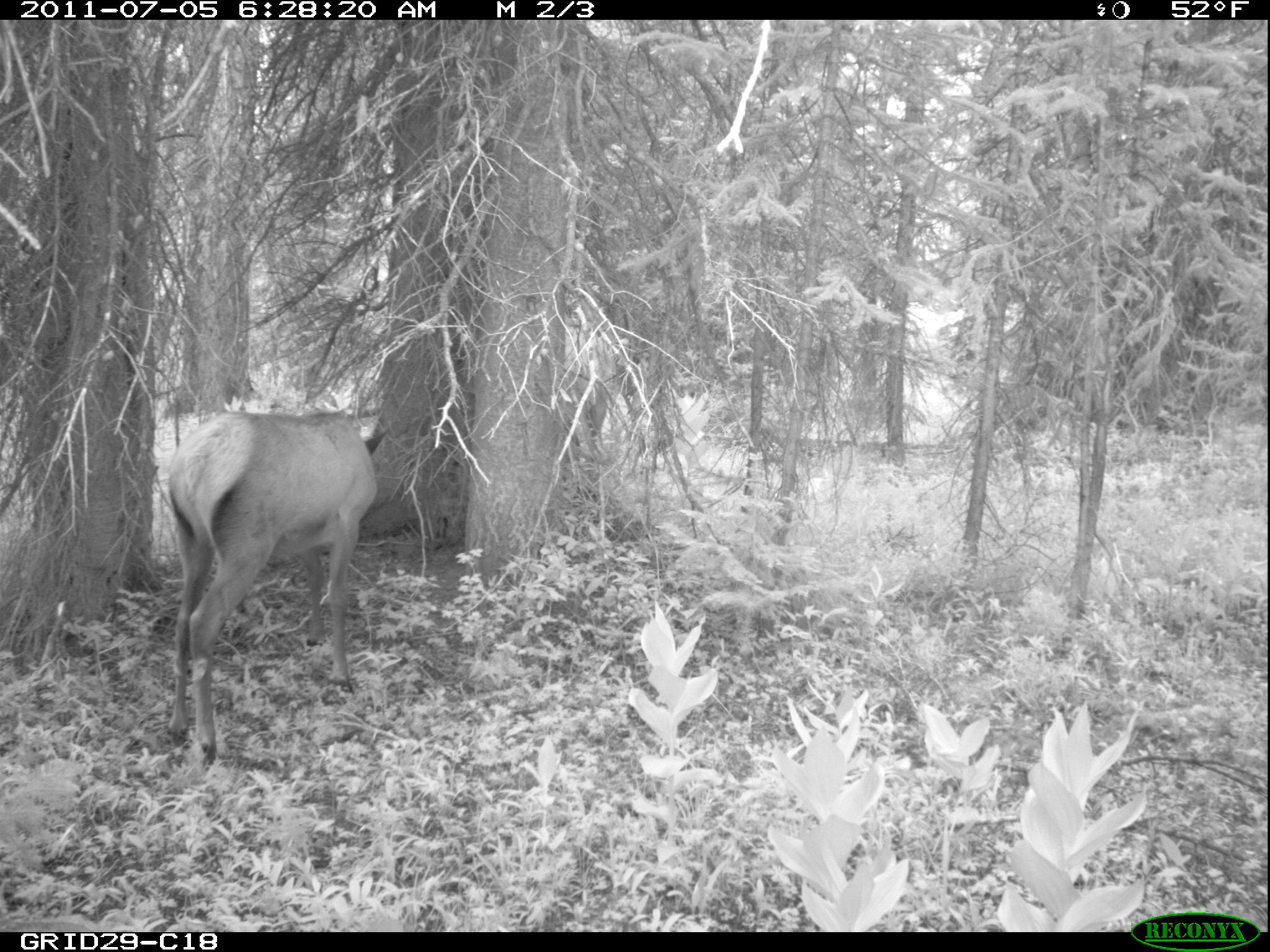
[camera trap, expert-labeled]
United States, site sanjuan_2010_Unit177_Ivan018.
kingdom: Animalia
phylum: Chordata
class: Mammalia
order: Artiodactyla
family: Cervidae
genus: Cervus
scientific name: Cervus elaphus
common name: red deer